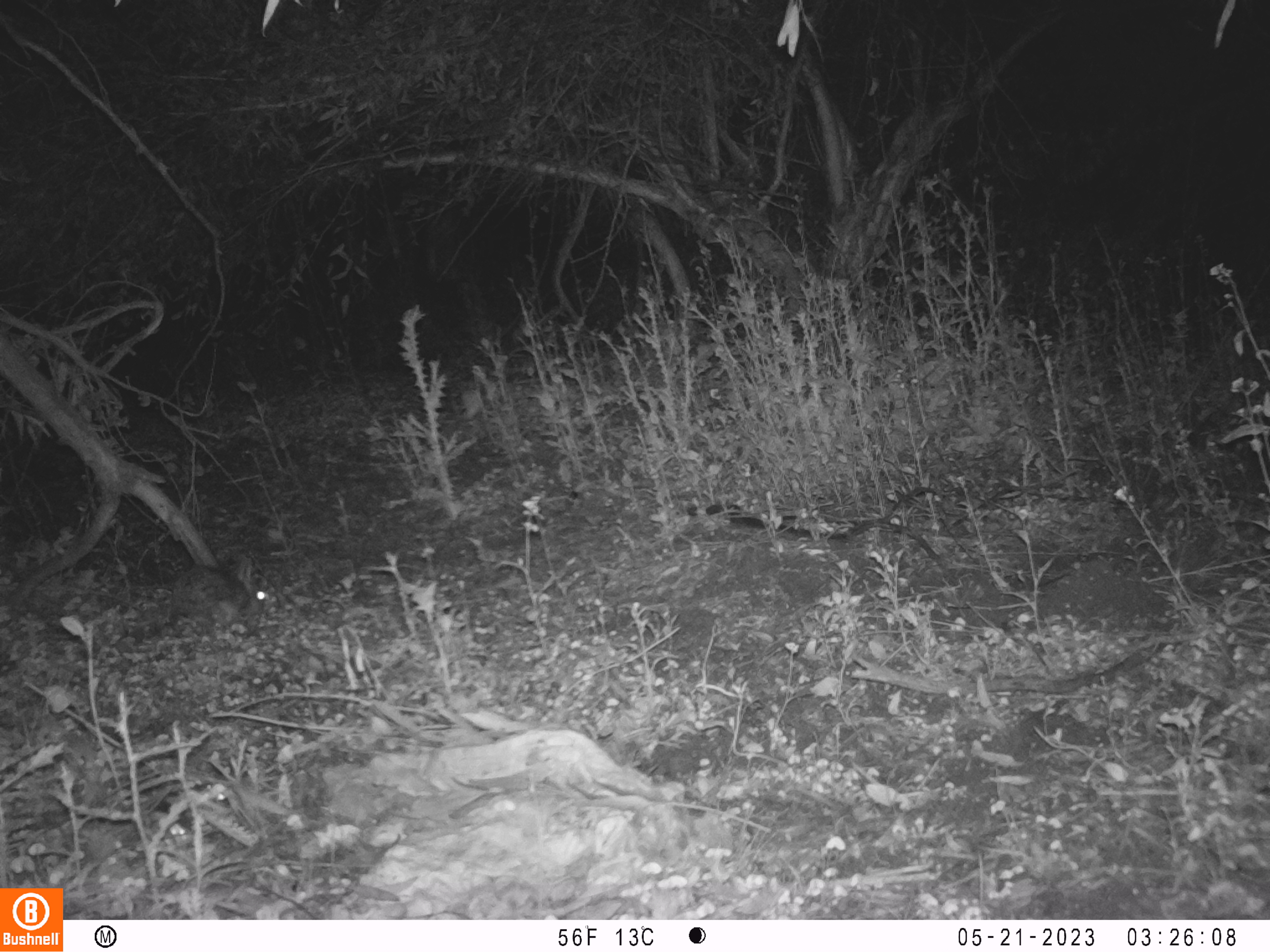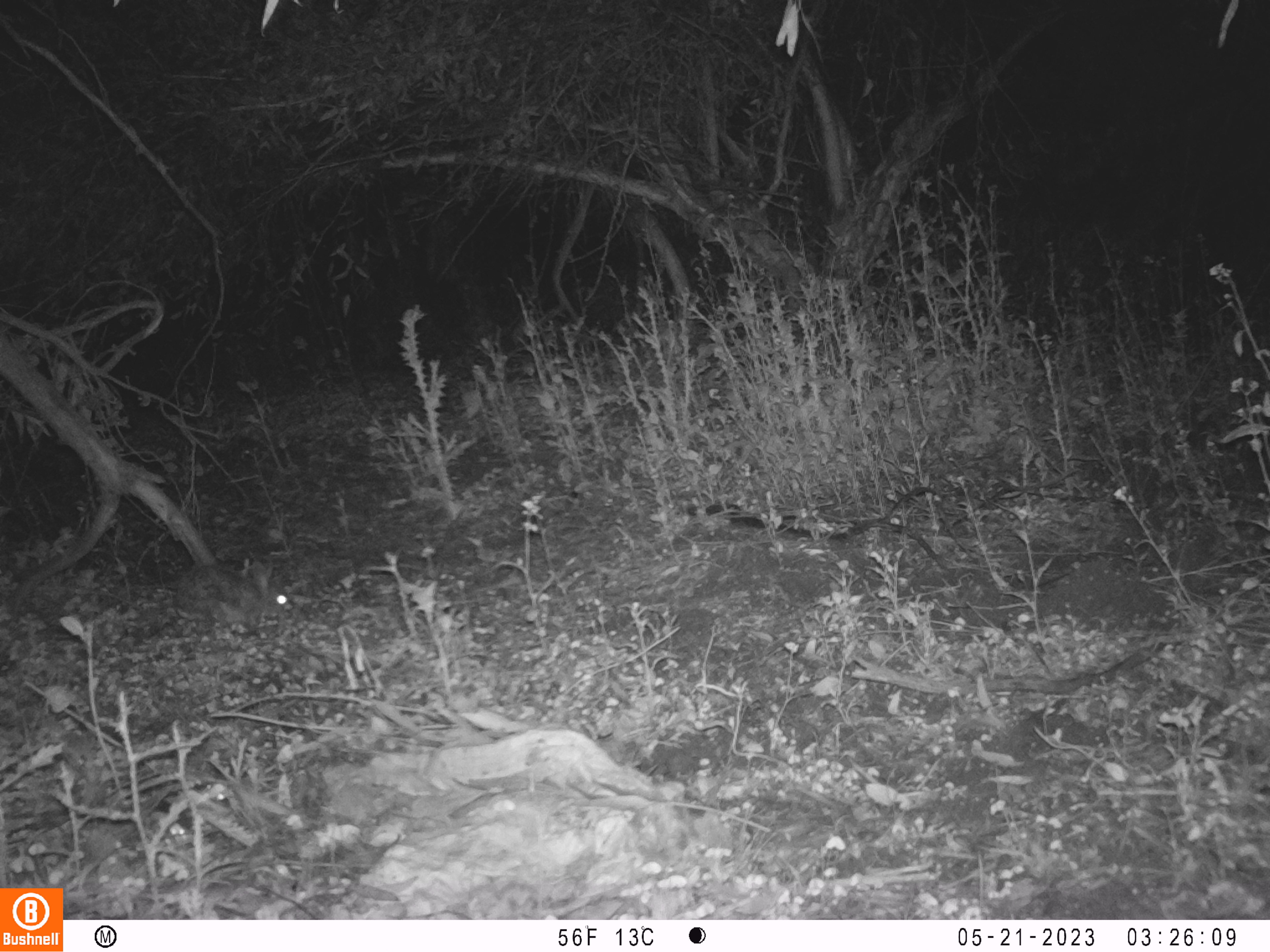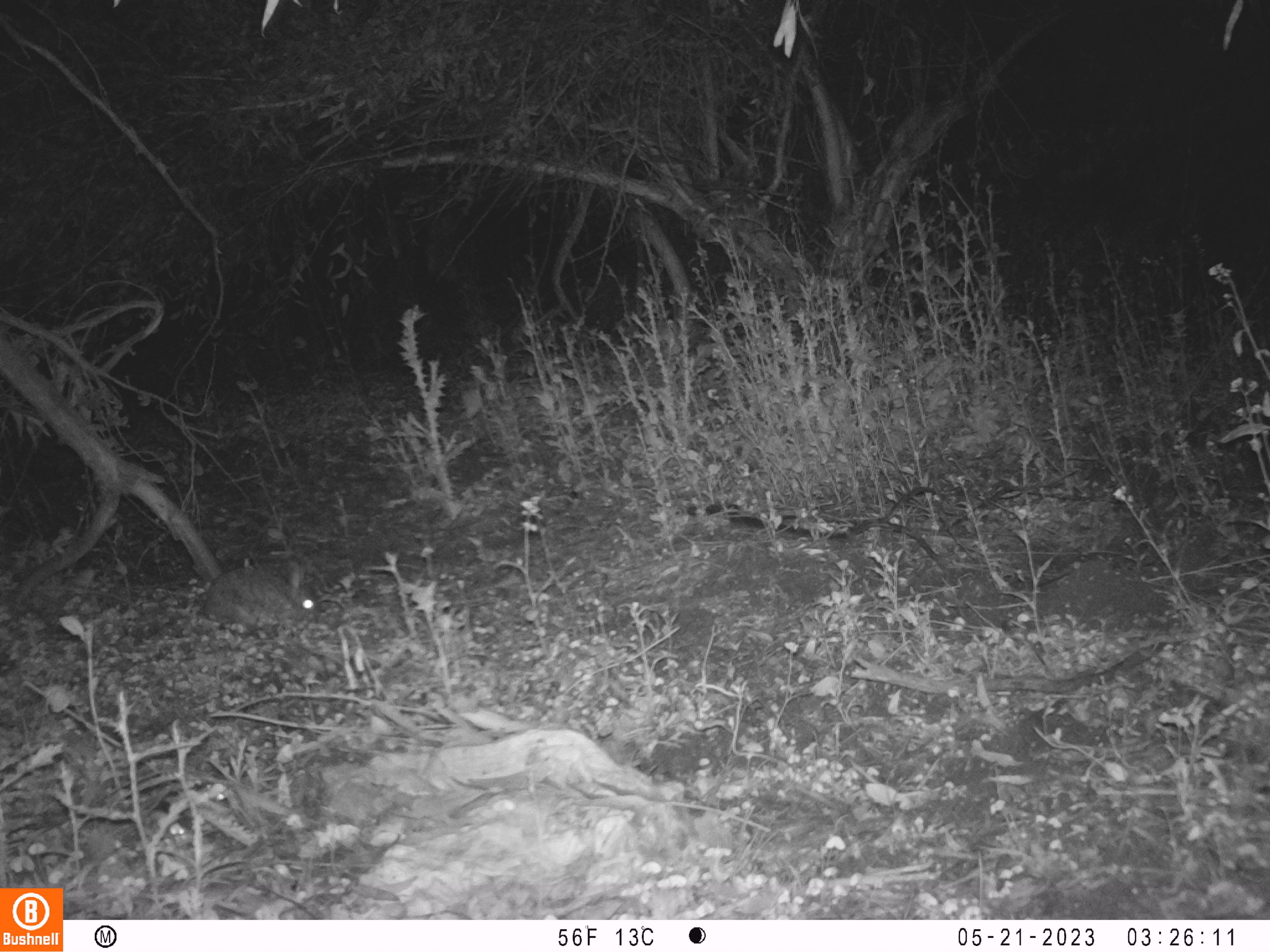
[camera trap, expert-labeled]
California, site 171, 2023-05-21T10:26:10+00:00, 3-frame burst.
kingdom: Animalia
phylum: Chordata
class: Mammalia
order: Lagomorpha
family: Leporidae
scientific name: Leporidae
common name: rabbit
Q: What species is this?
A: Rabbit (Leporidae).